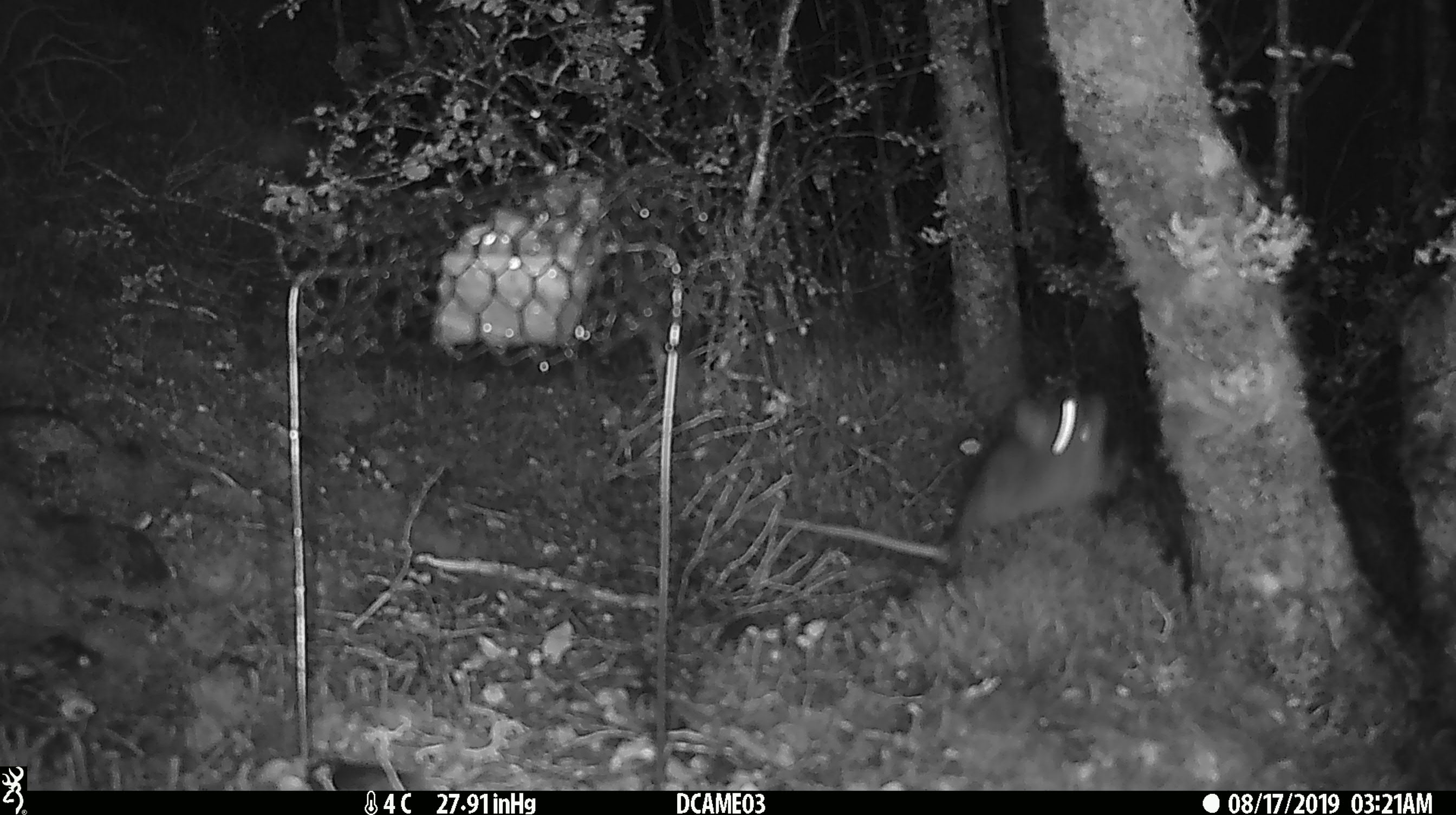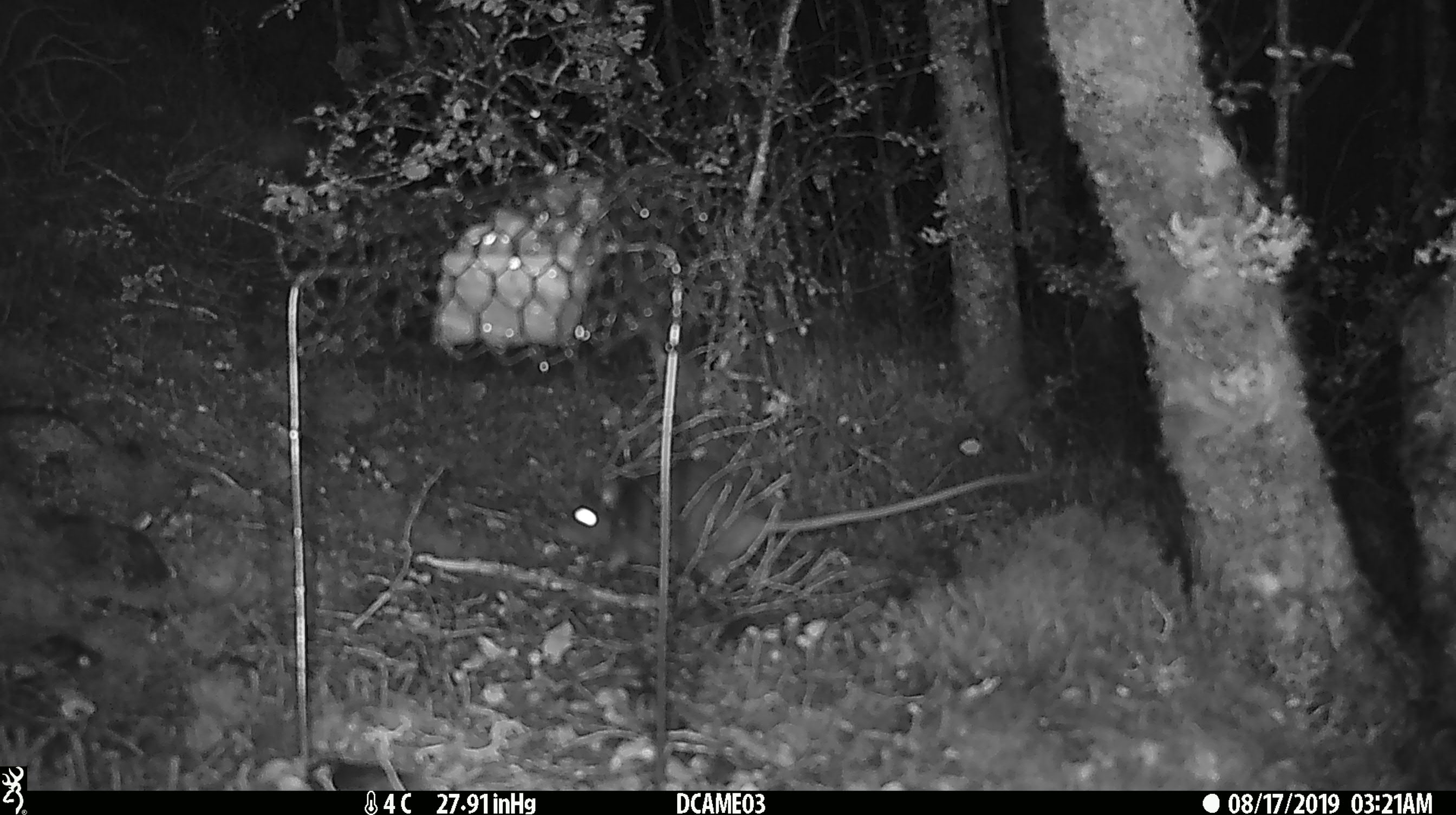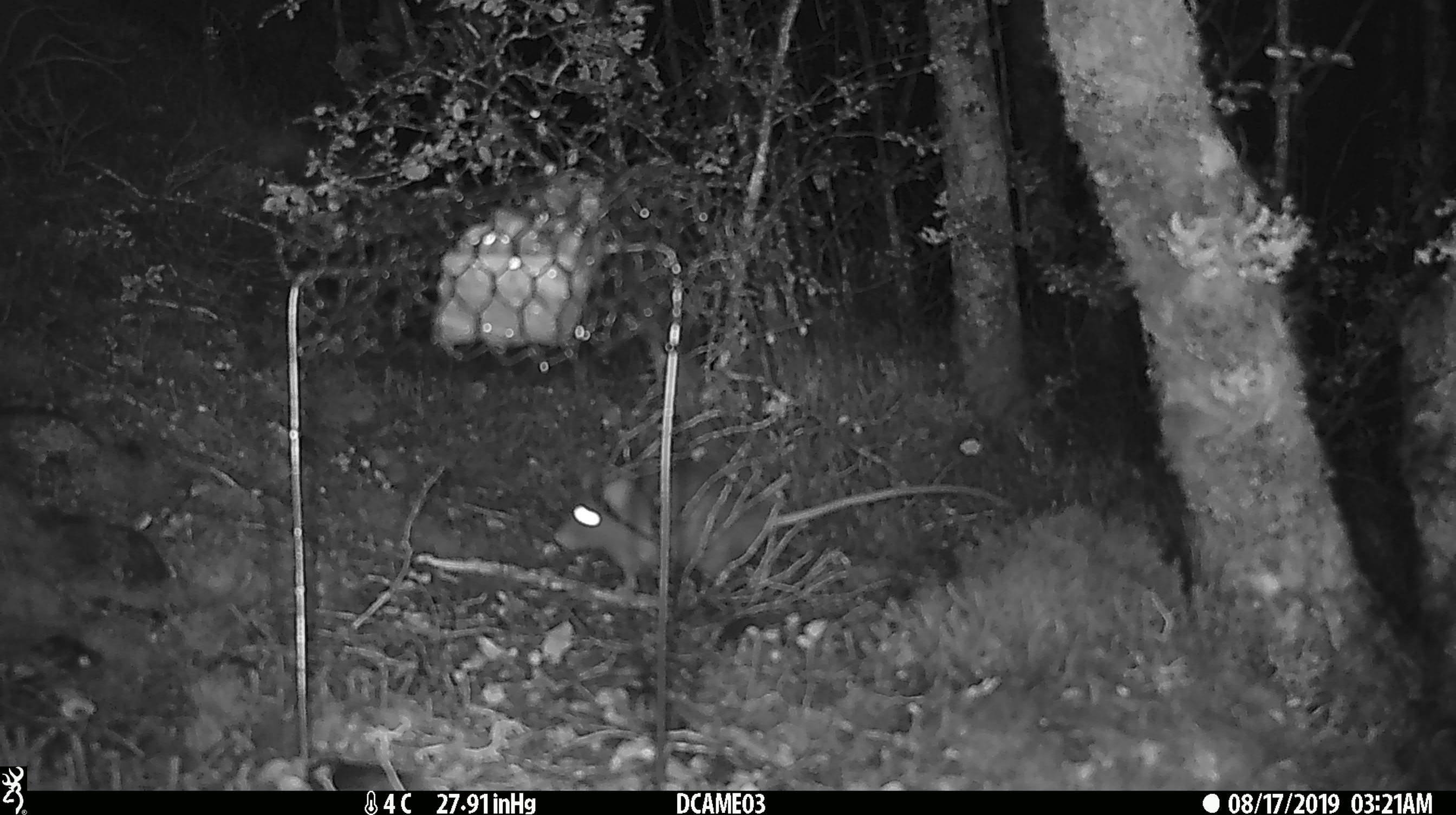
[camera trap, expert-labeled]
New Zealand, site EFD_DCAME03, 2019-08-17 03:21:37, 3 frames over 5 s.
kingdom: Animalia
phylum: Chordata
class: Mammalia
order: Rodentia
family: Muridae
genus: Rattus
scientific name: Rattus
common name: rat